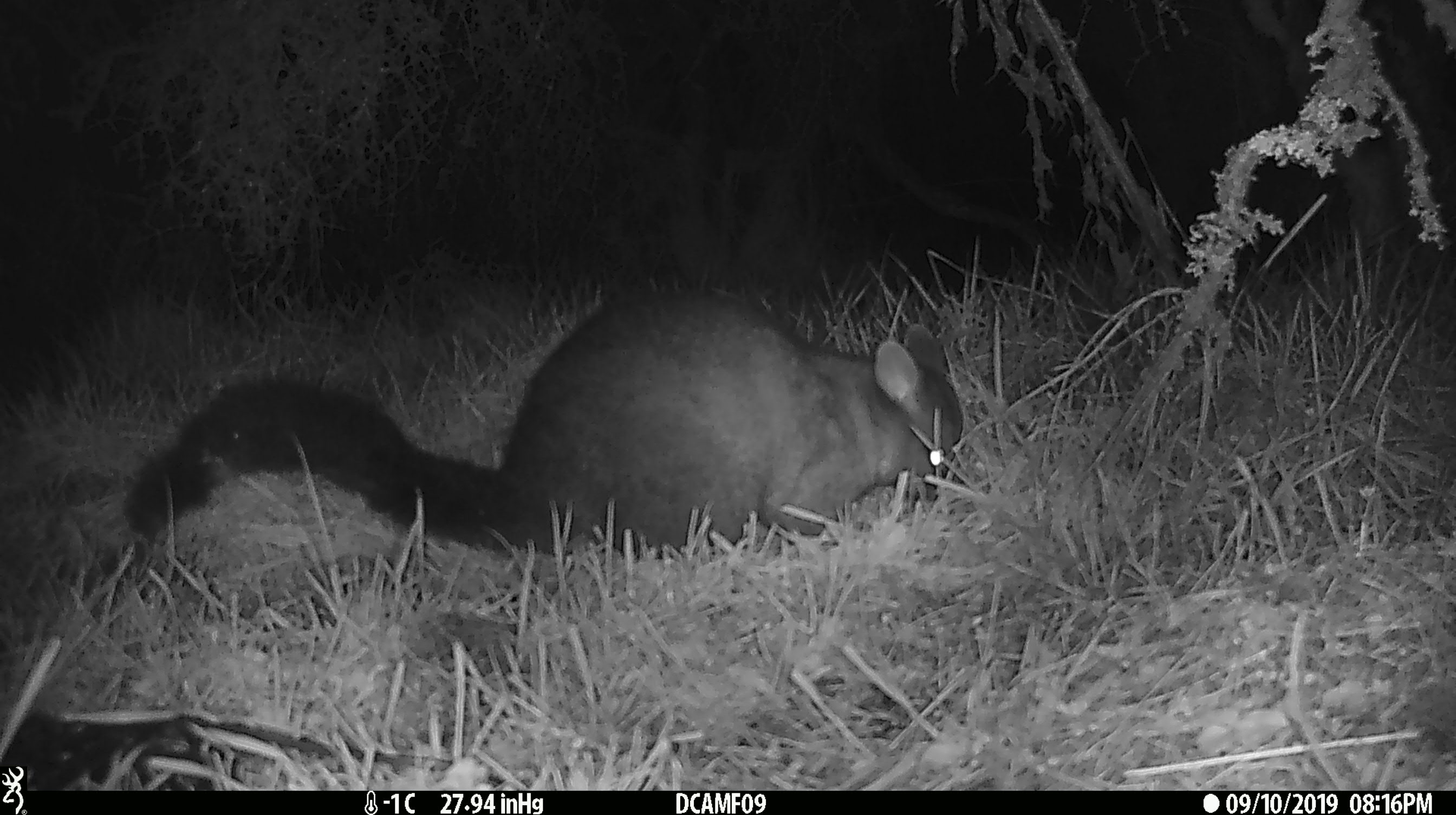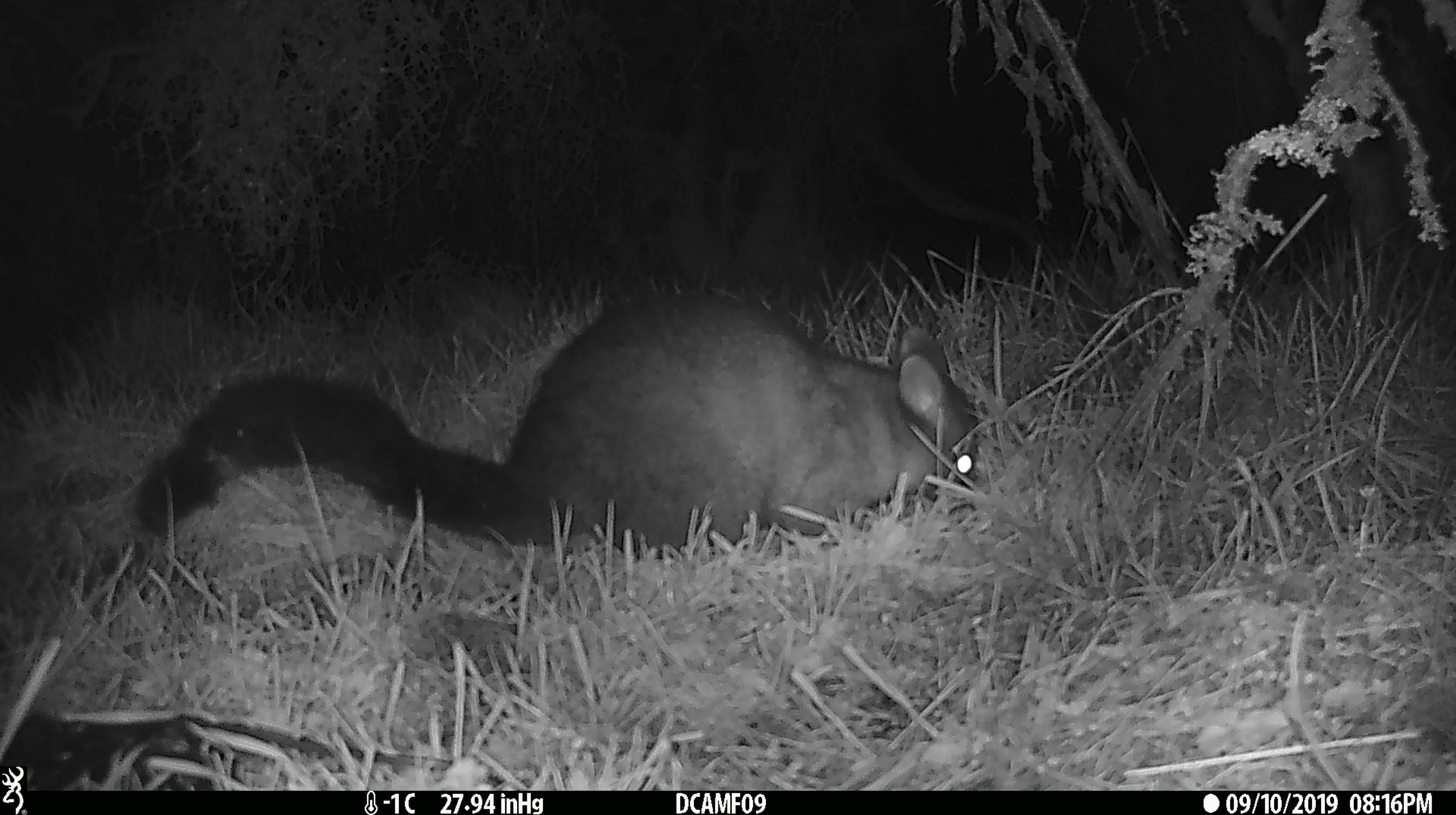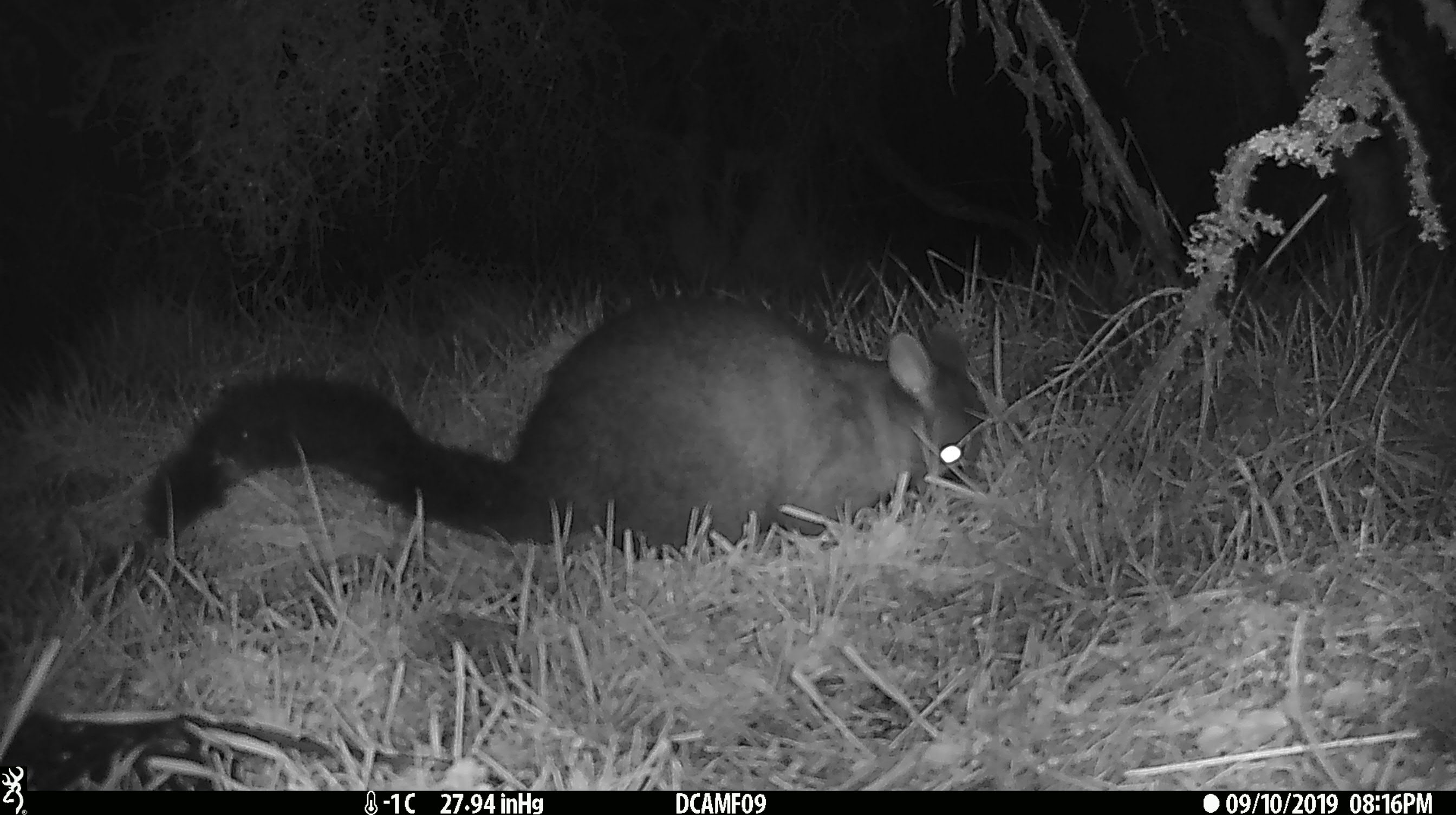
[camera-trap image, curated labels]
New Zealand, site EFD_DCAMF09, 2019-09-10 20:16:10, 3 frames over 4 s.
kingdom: Animalia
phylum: Chordata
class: Mammalia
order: Diprotodontia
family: Phalangeridae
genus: Trichosurus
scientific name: Trichosurus vulpecula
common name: common brushtail possum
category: possum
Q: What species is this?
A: Possum (common brushtail possum) (Trichosurus vulpecula).